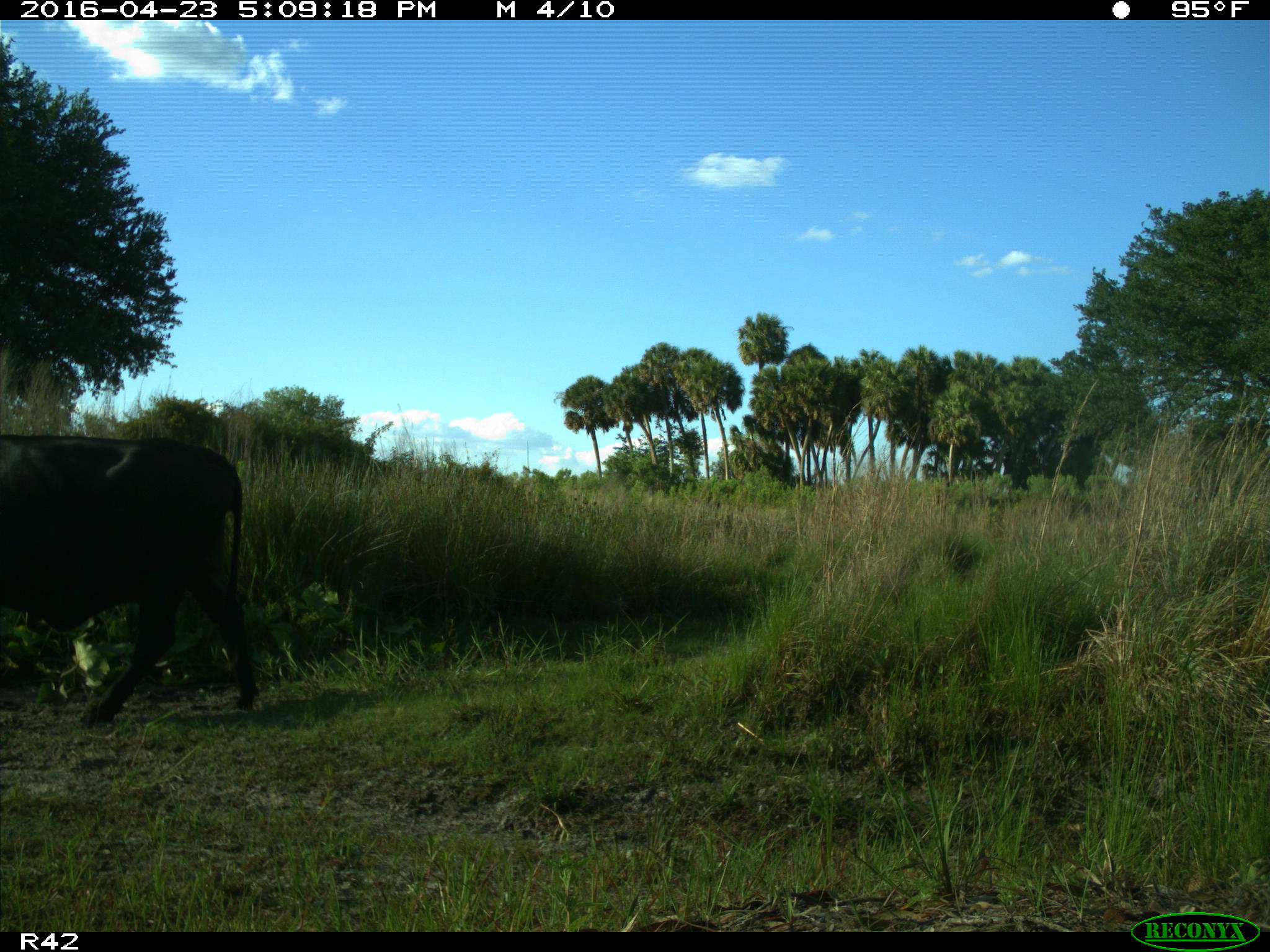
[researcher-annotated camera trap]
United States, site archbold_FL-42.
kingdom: Animalia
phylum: Chordata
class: Mammalia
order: Artiodactyla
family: Bovidae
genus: Bos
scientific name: Bos taurus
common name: domestic cow